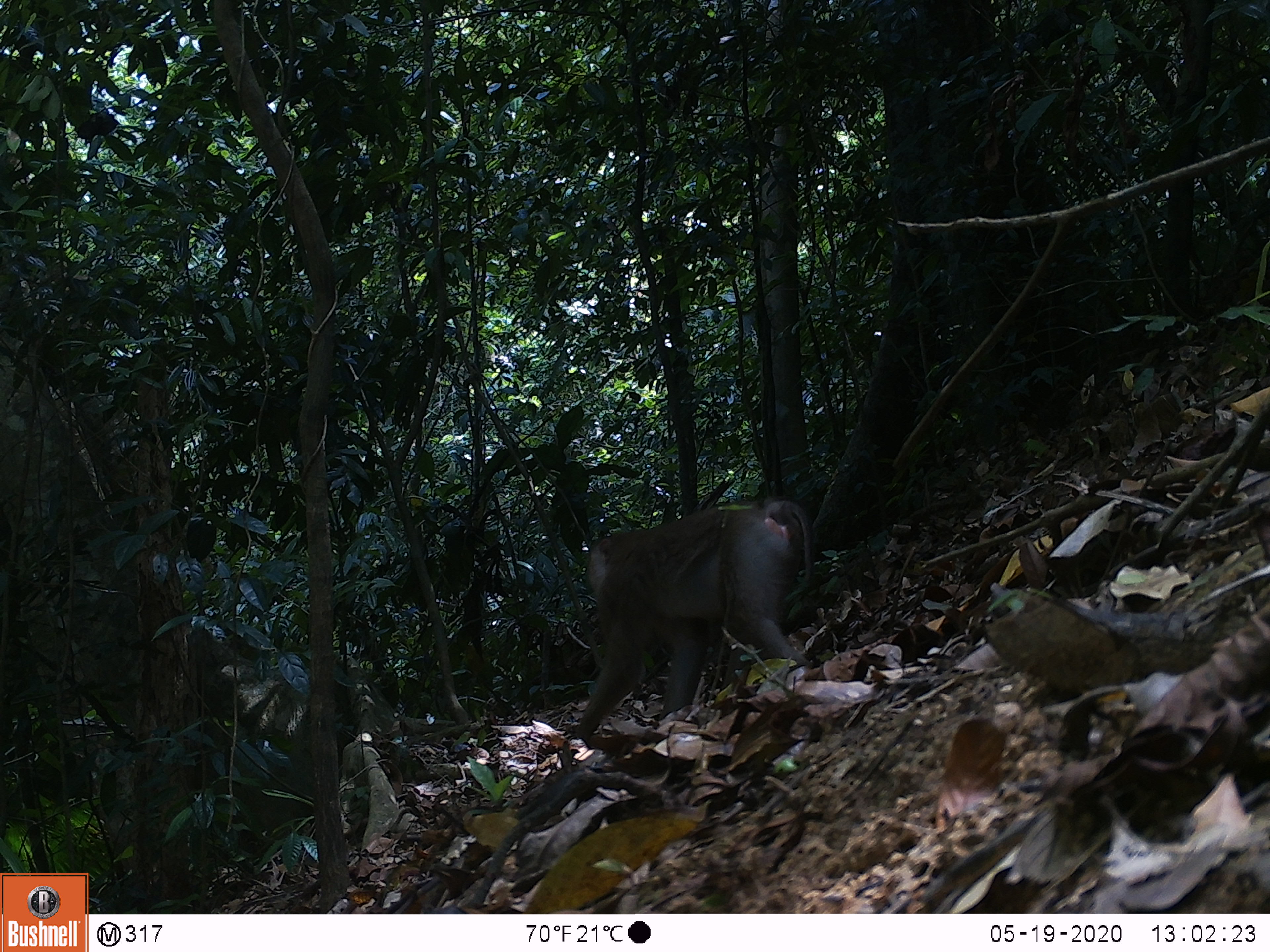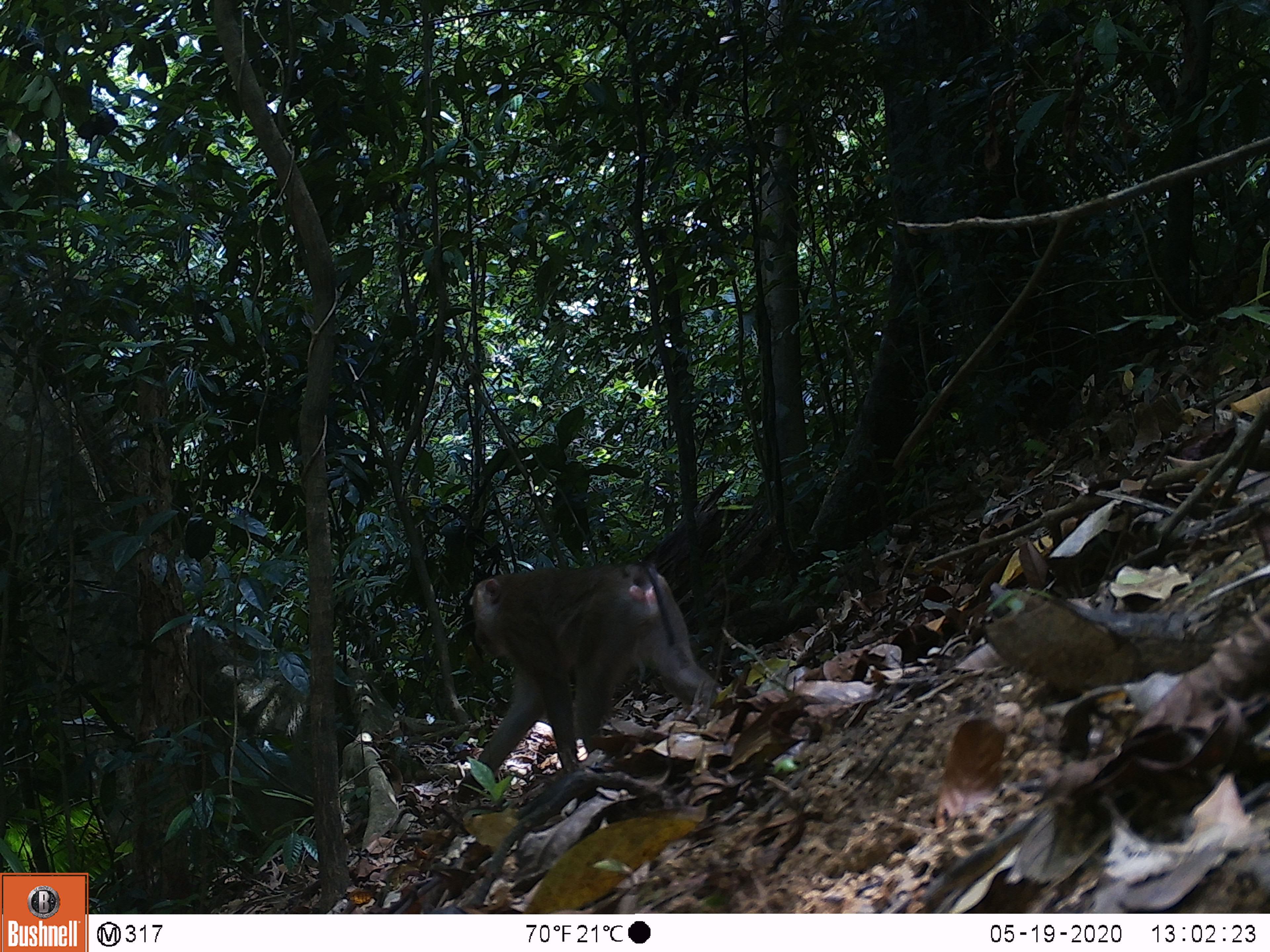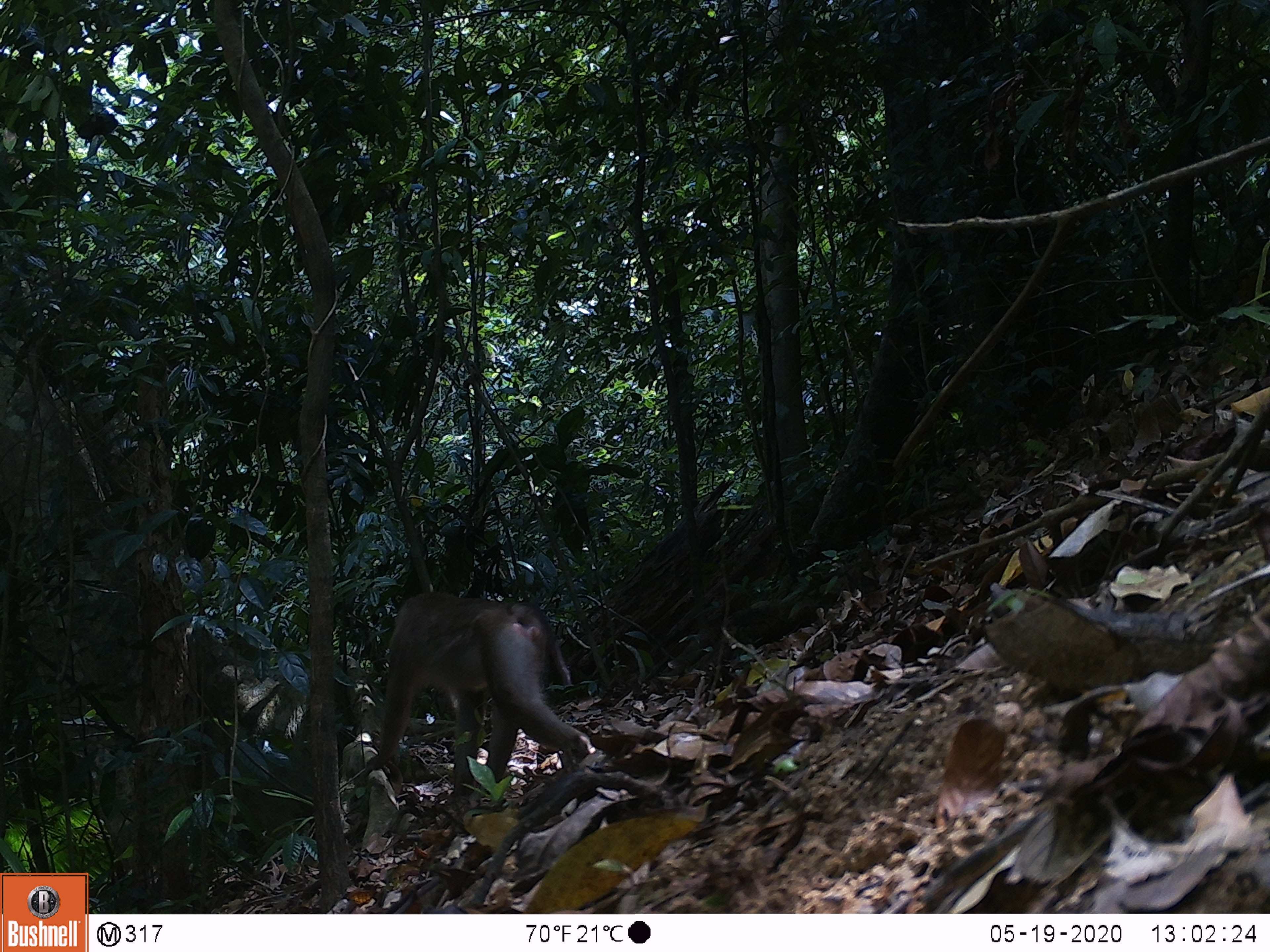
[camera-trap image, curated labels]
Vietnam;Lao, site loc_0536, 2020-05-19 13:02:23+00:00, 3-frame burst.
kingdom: Animalia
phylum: Chordata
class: Mammalia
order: Primates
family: Cercopithecidae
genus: Macaca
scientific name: Macaca nemestrina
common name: pig-tailed macaque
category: pig tailed macaque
Pig tailed macaque (pig-tailed macaque) (Macaca nemestrina). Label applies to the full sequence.